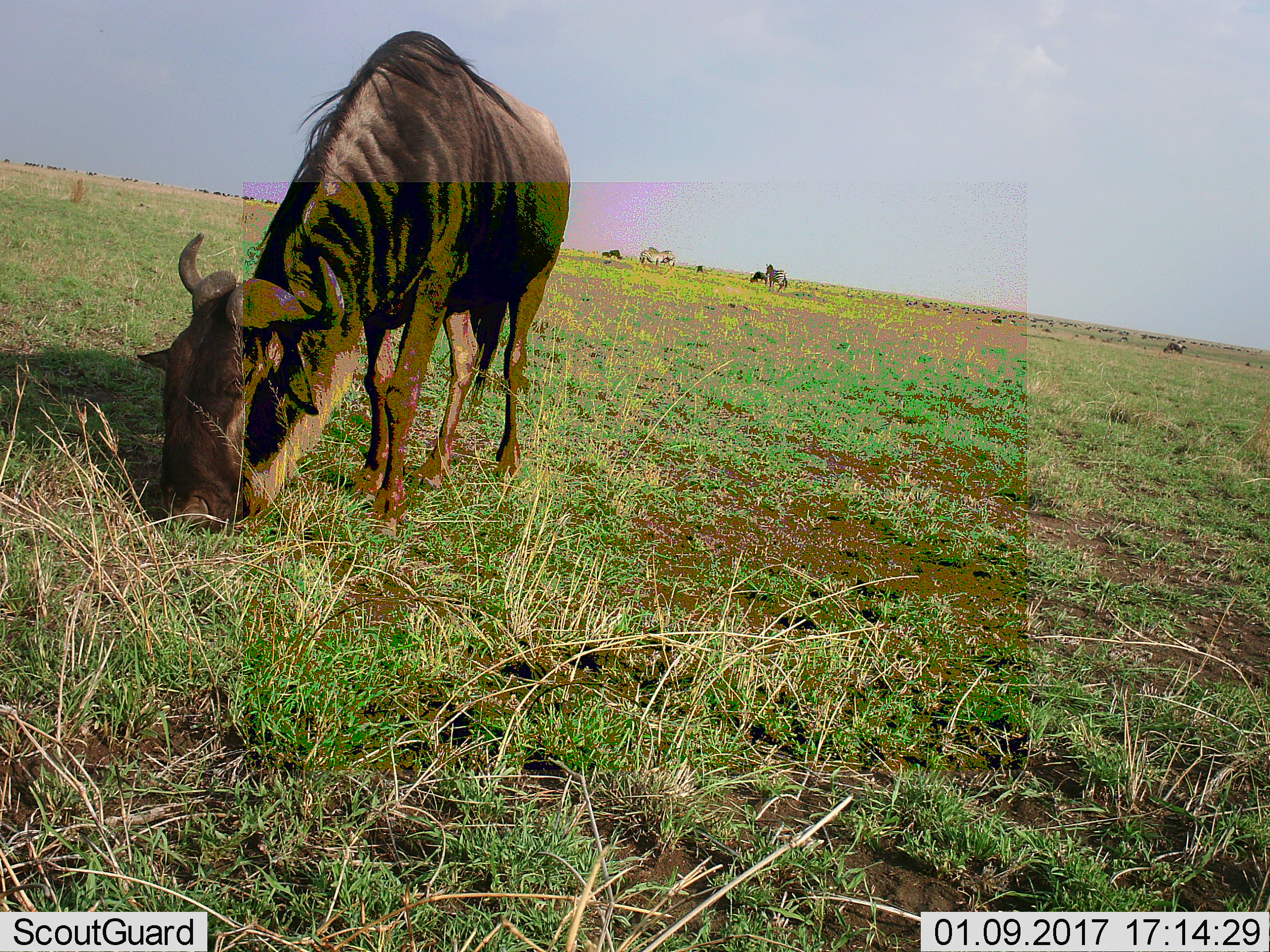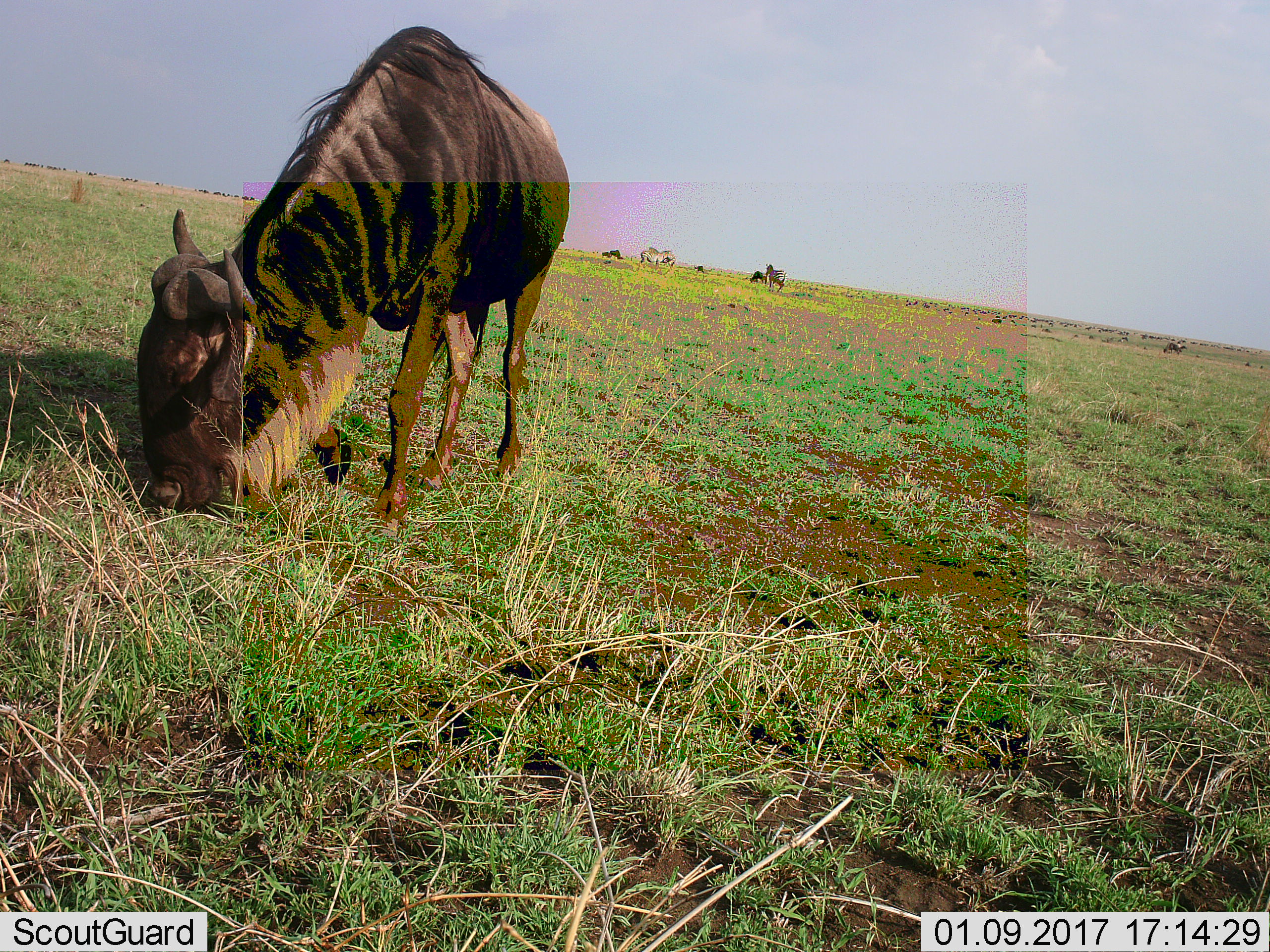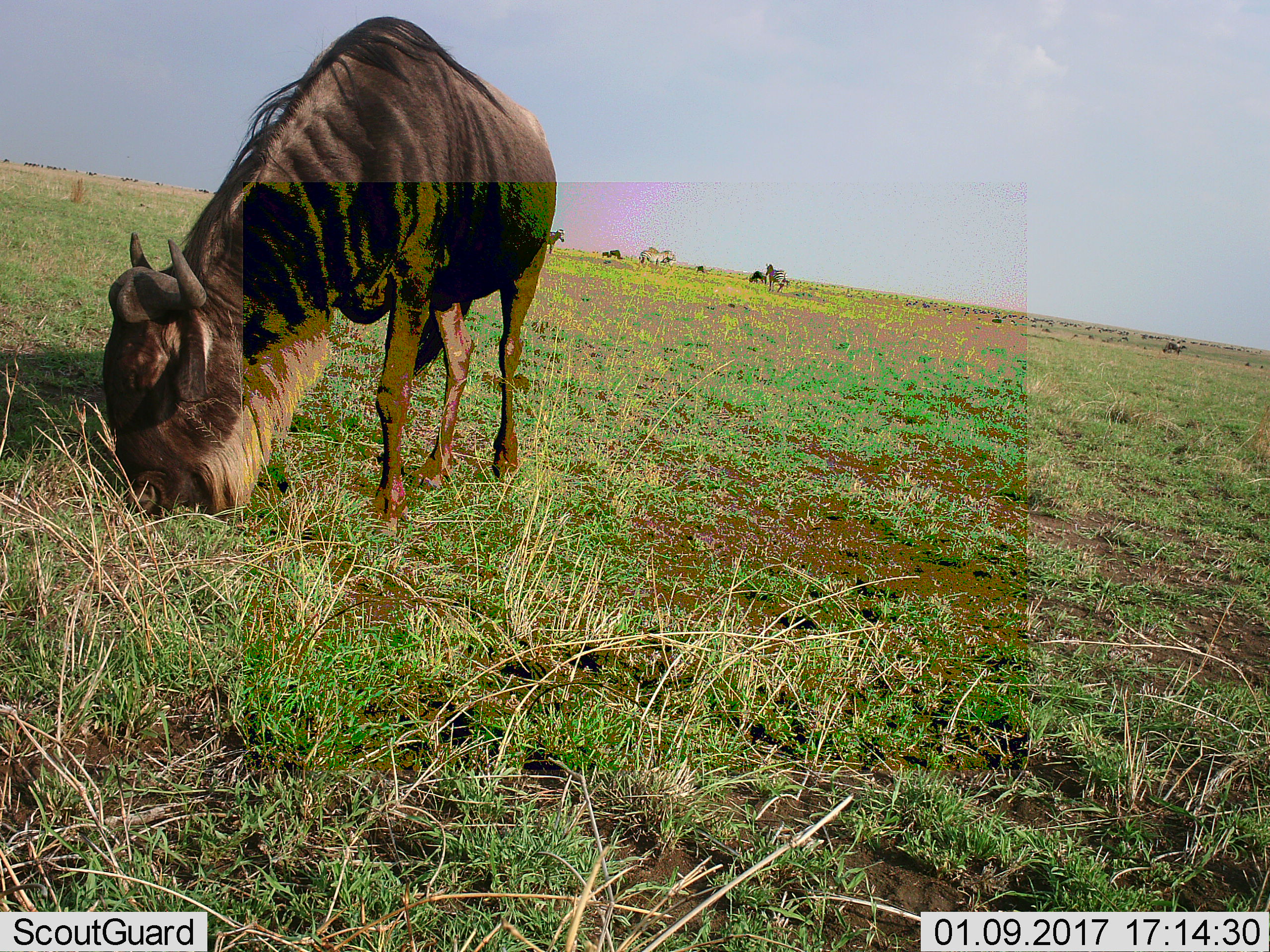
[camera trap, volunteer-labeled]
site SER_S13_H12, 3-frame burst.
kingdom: Animalia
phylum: Chordata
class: Mammalia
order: Artiodactyla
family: Bovidae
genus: Connochaetes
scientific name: Connochaetes taurinus taurinus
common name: blue wildebeest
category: wildebeestblue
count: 11-50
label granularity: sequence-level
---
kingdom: Animalia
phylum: Chordata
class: Mammalia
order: Perissodactyla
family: Equidae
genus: Equus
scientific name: Equus quagga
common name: plains zebra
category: zebraplains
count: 5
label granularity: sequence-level